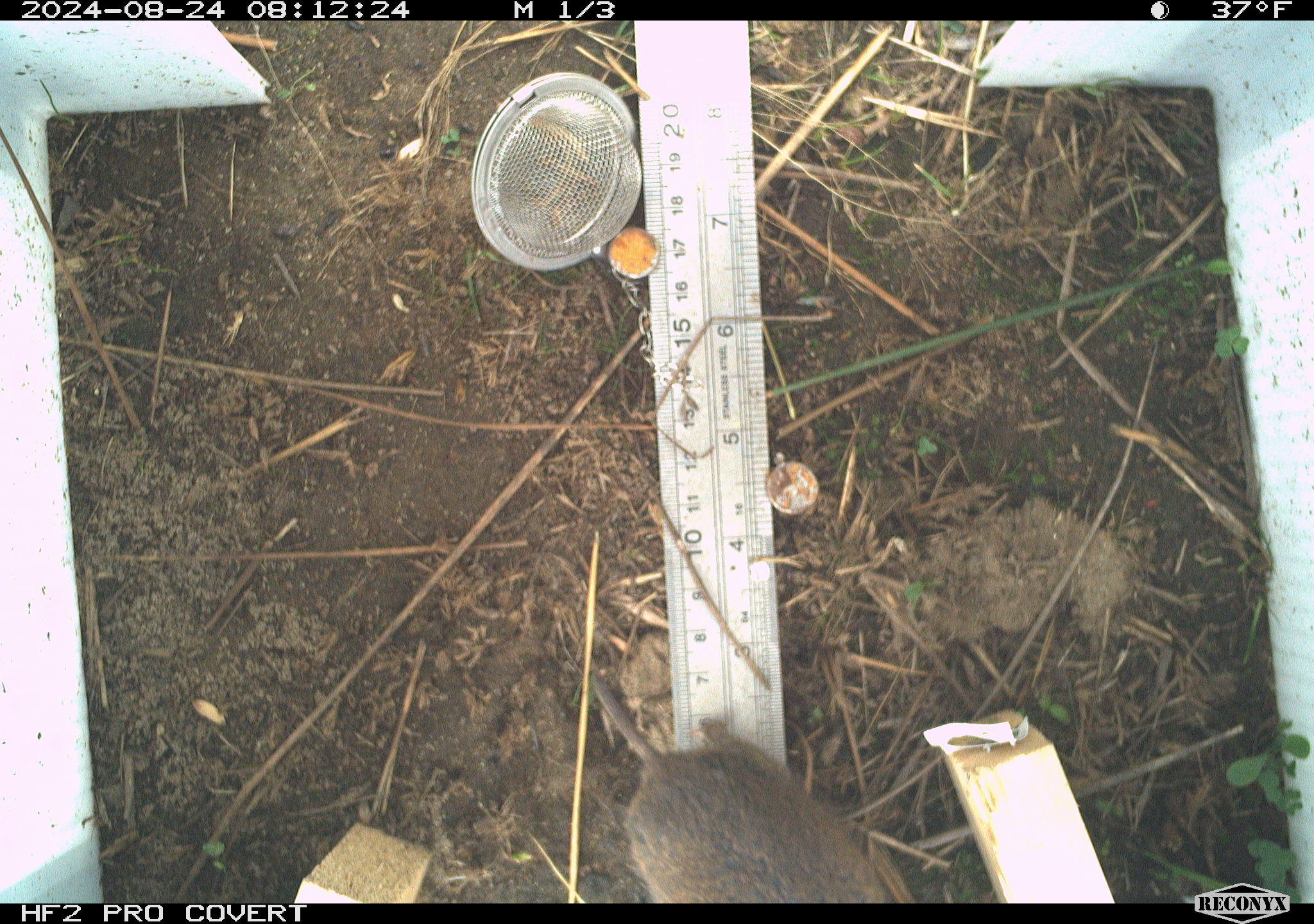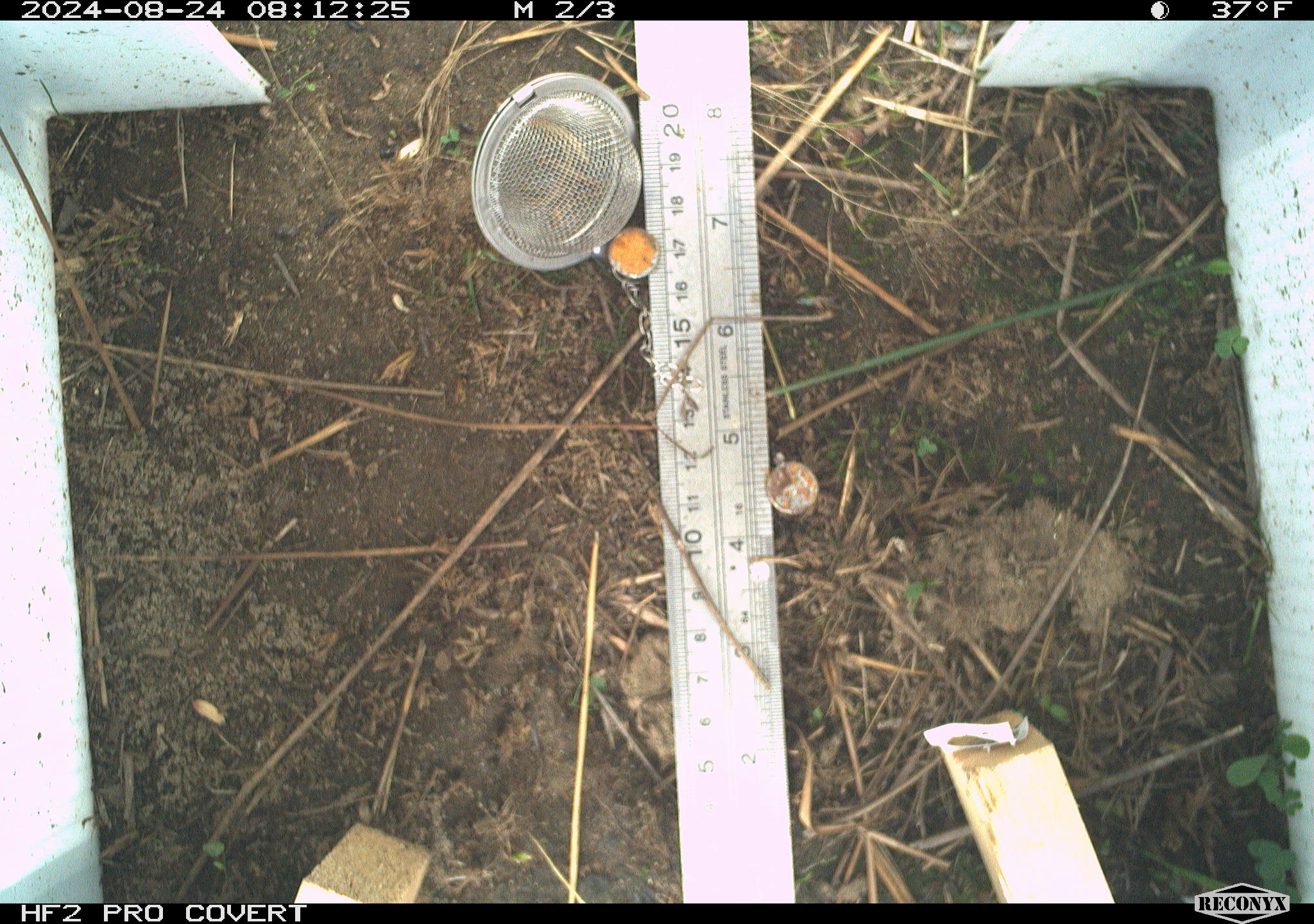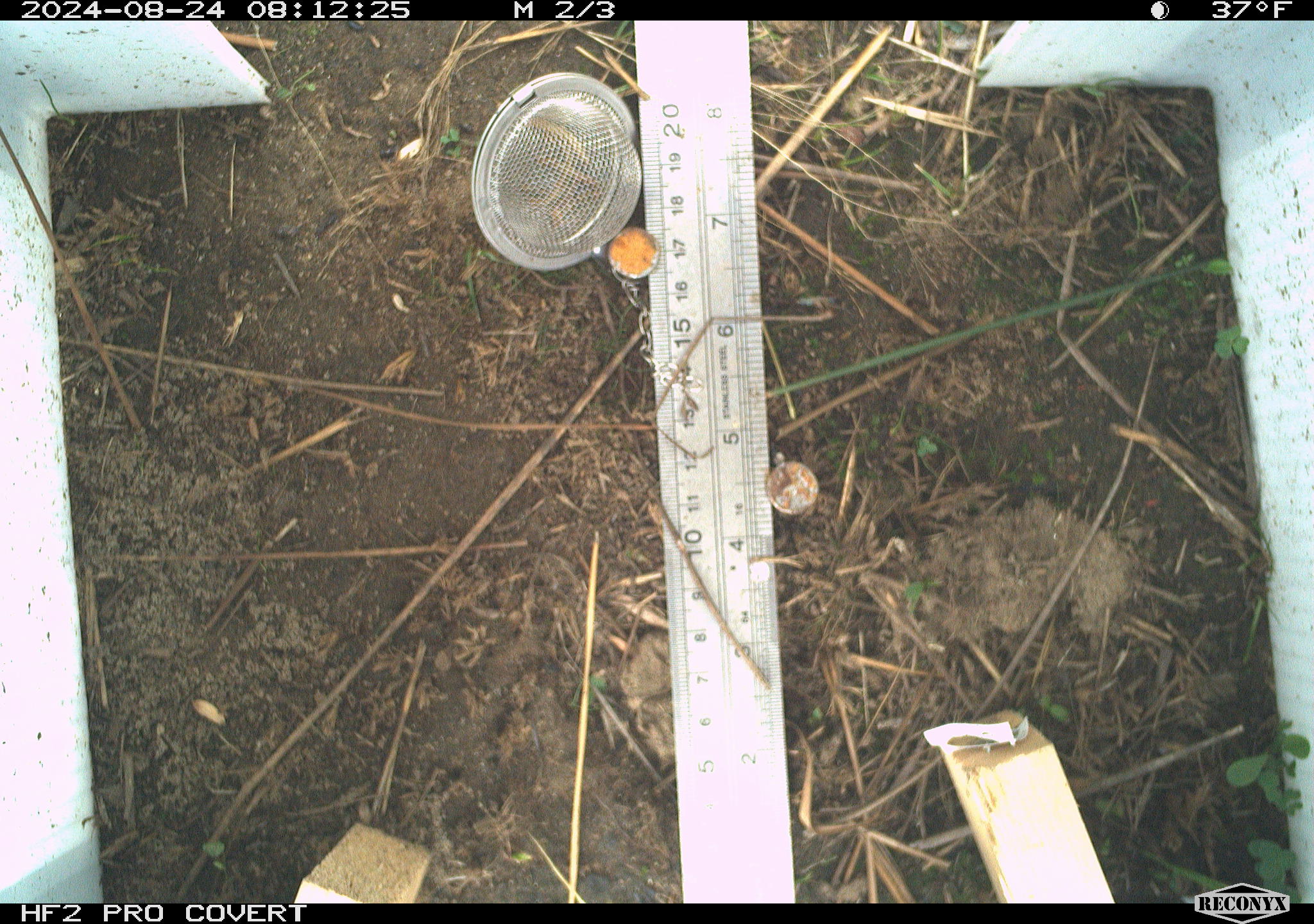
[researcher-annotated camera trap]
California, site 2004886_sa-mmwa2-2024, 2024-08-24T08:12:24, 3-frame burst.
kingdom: Animalia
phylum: Chordata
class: Mammalia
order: Rodentia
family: Cricetidae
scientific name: Arvicolinae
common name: voles, lemmings, and muskrats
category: arvicolinae subfamily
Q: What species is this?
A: Arvicolinae subfamily (voles, lemmings, and muskrats) (Arvicolinae).